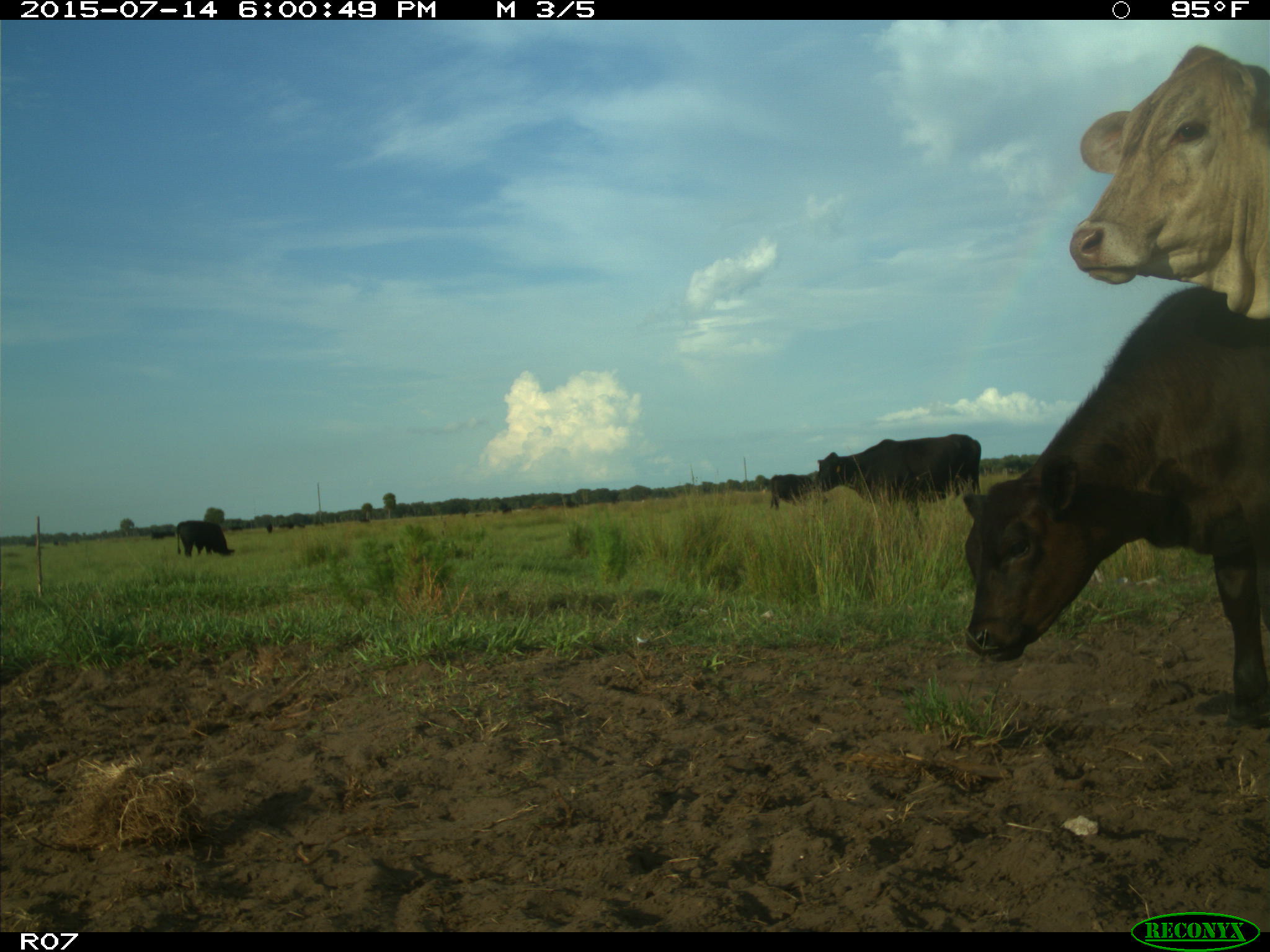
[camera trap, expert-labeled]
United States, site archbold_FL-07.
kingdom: Animalia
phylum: Chordata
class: Mammalia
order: Artiodactyla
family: Bovidae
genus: Bos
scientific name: Bos taurus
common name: domestic cow